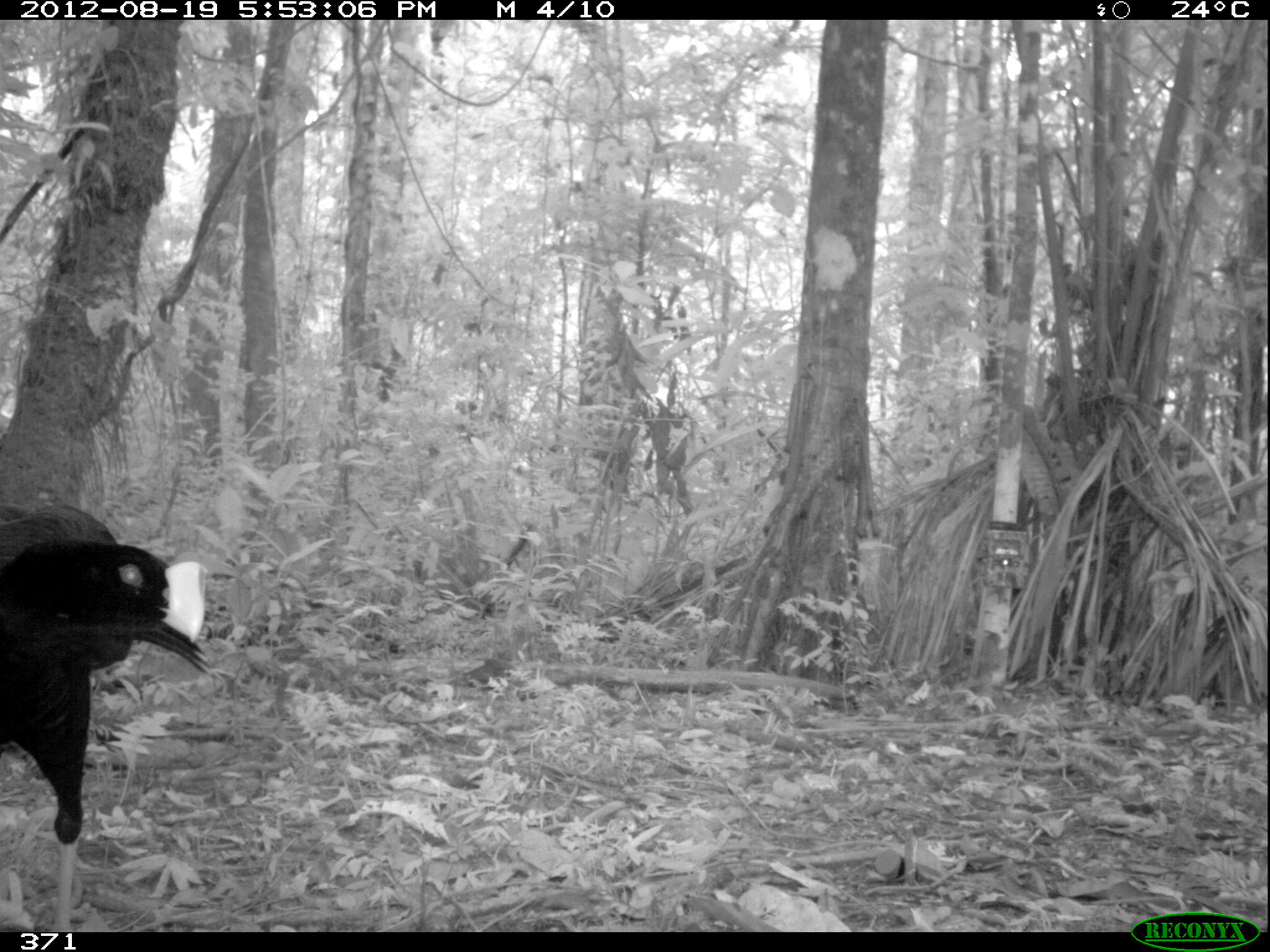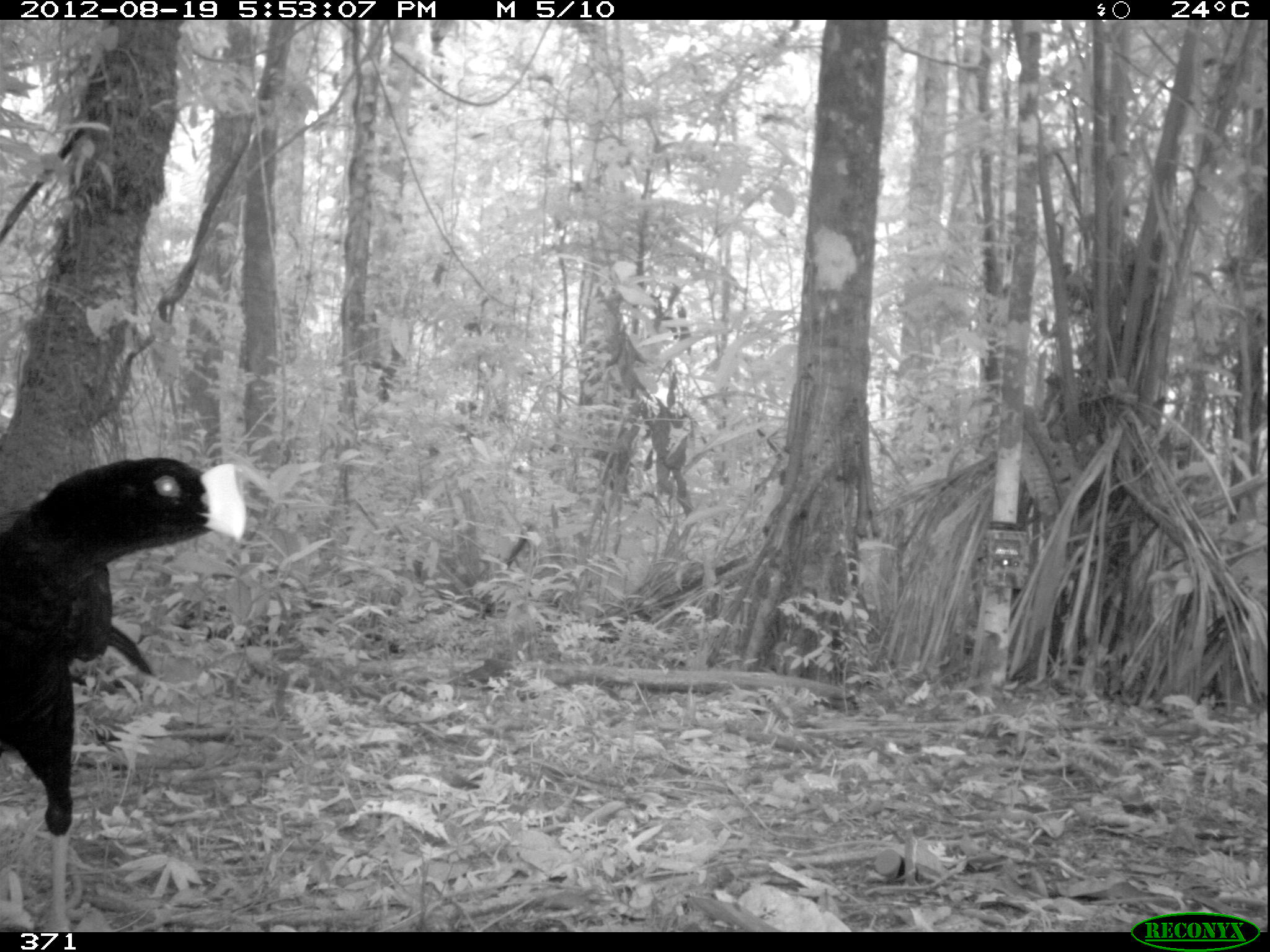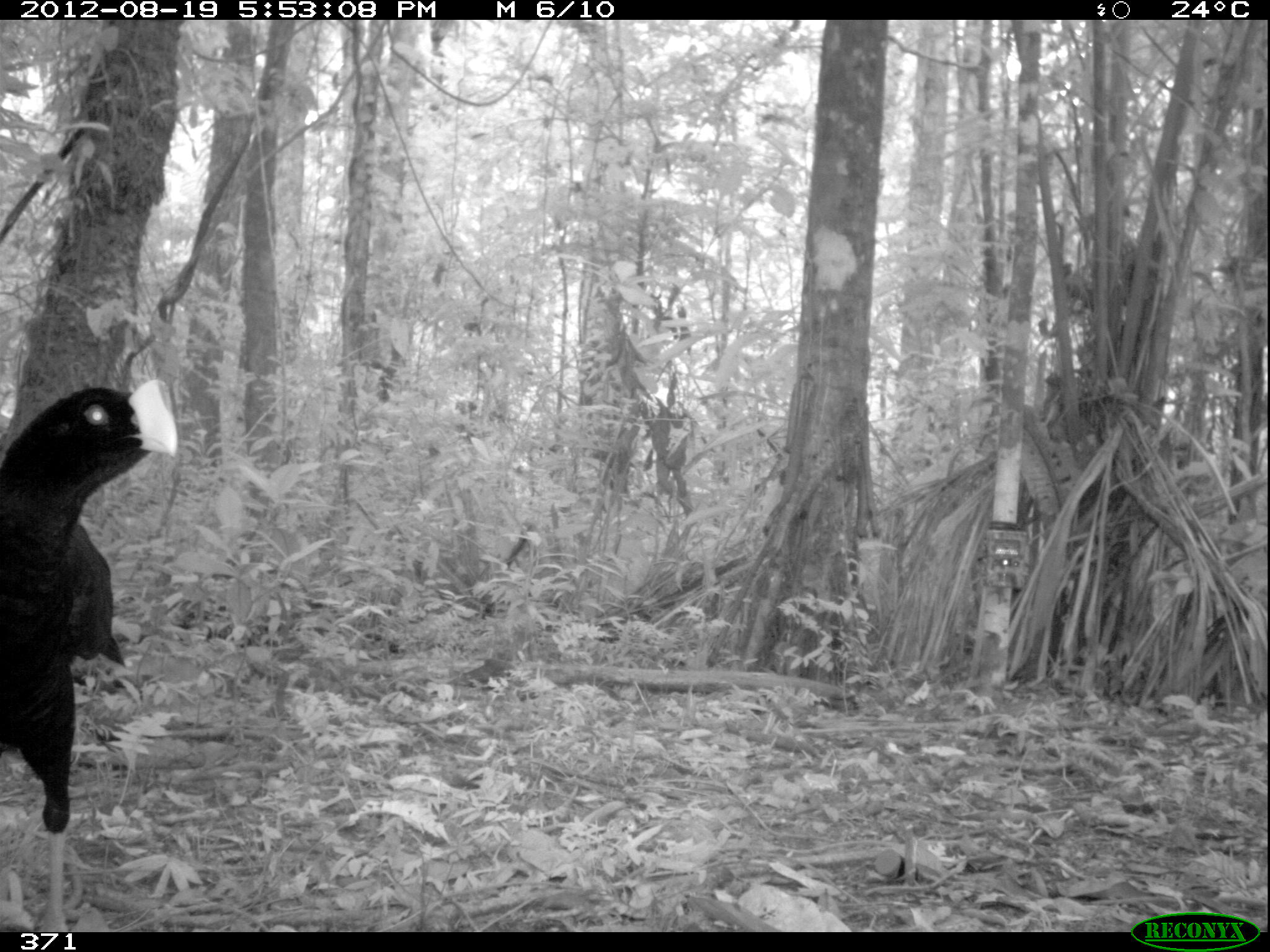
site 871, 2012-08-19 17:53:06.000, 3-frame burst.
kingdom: Animalia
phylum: Chordata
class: Aves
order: Galliformes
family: Cracidae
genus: Mitu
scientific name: Mitu tuberosum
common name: razor-billed curassow